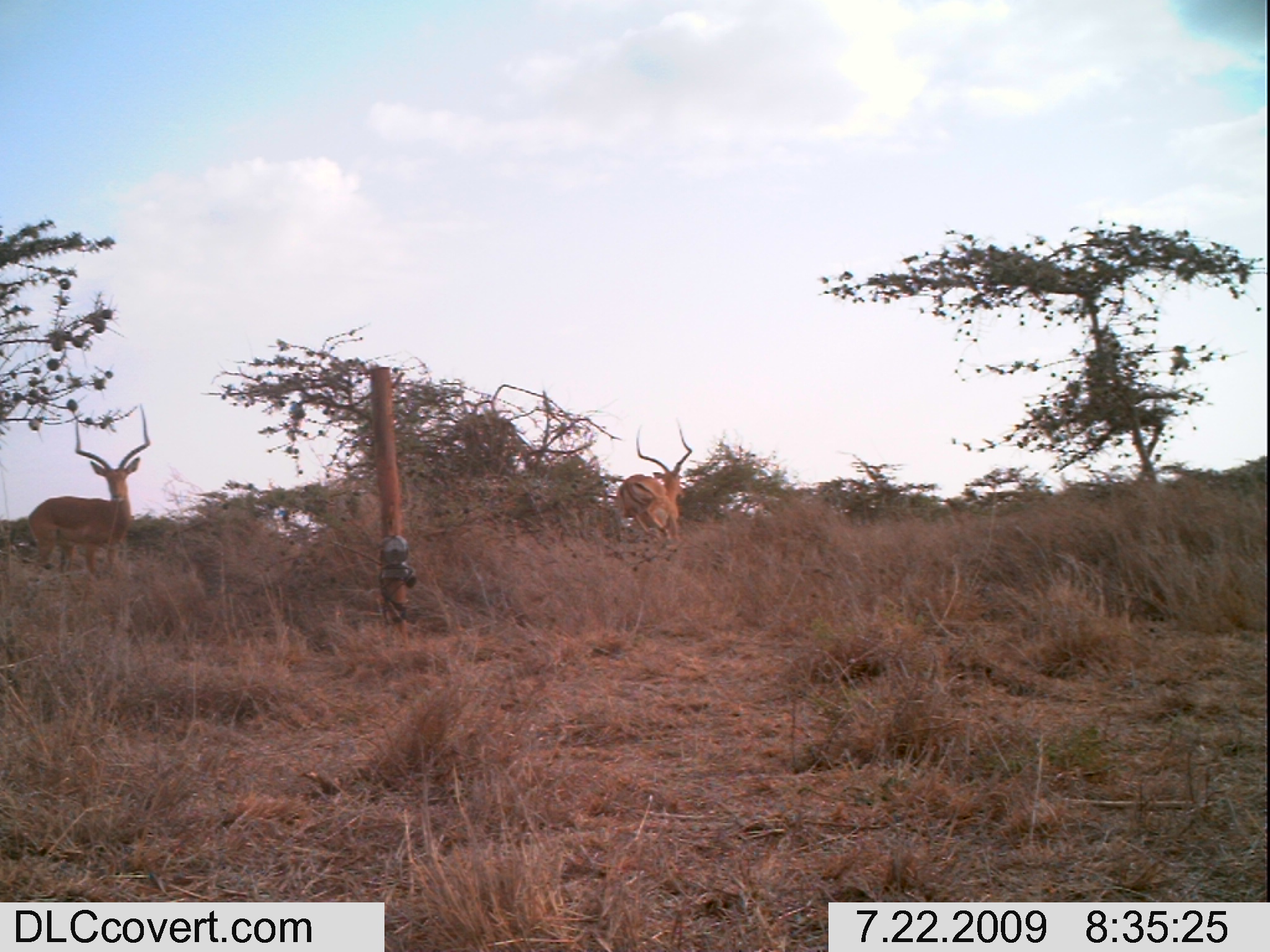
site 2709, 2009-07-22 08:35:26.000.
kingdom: Animalia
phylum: Chordata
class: Mammalia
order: Artiodactyla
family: Bovidae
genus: Aepyceros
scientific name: Aepyceros melampus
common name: impala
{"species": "Aepyceros melampus (impala)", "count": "2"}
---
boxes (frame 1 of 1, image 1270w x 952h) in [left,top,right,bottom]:
aepyceros melampus: [29,404,150,578]; [613,420,691,547]